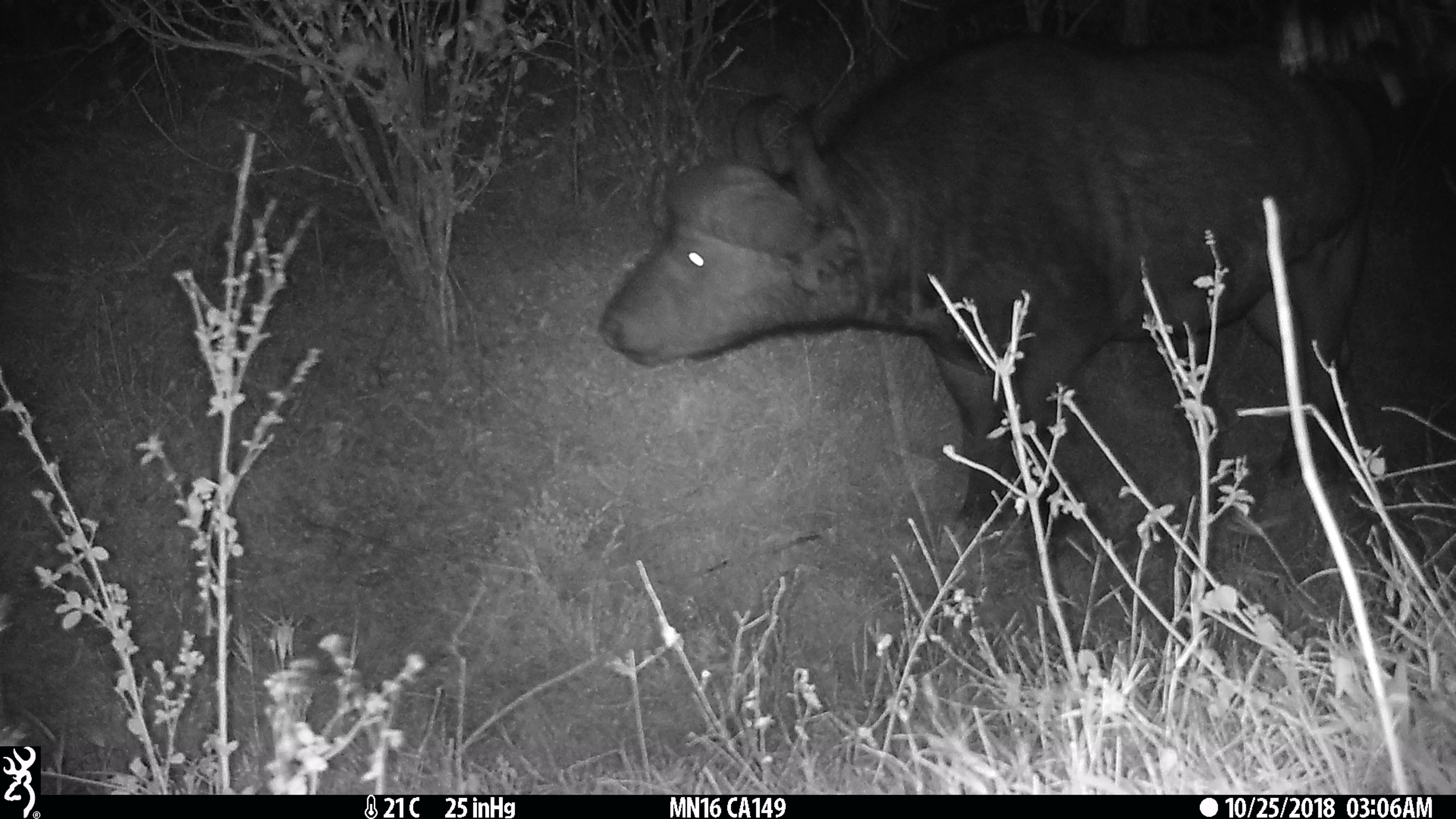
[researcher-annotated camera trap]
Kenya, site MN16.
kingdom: Animalia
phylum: Chordata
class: Mammalia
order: Artiodactyla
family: Bovidae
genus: Syncerus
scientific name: Syncerus caffer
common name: buffalo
Buffalo (Syncerus caffer).